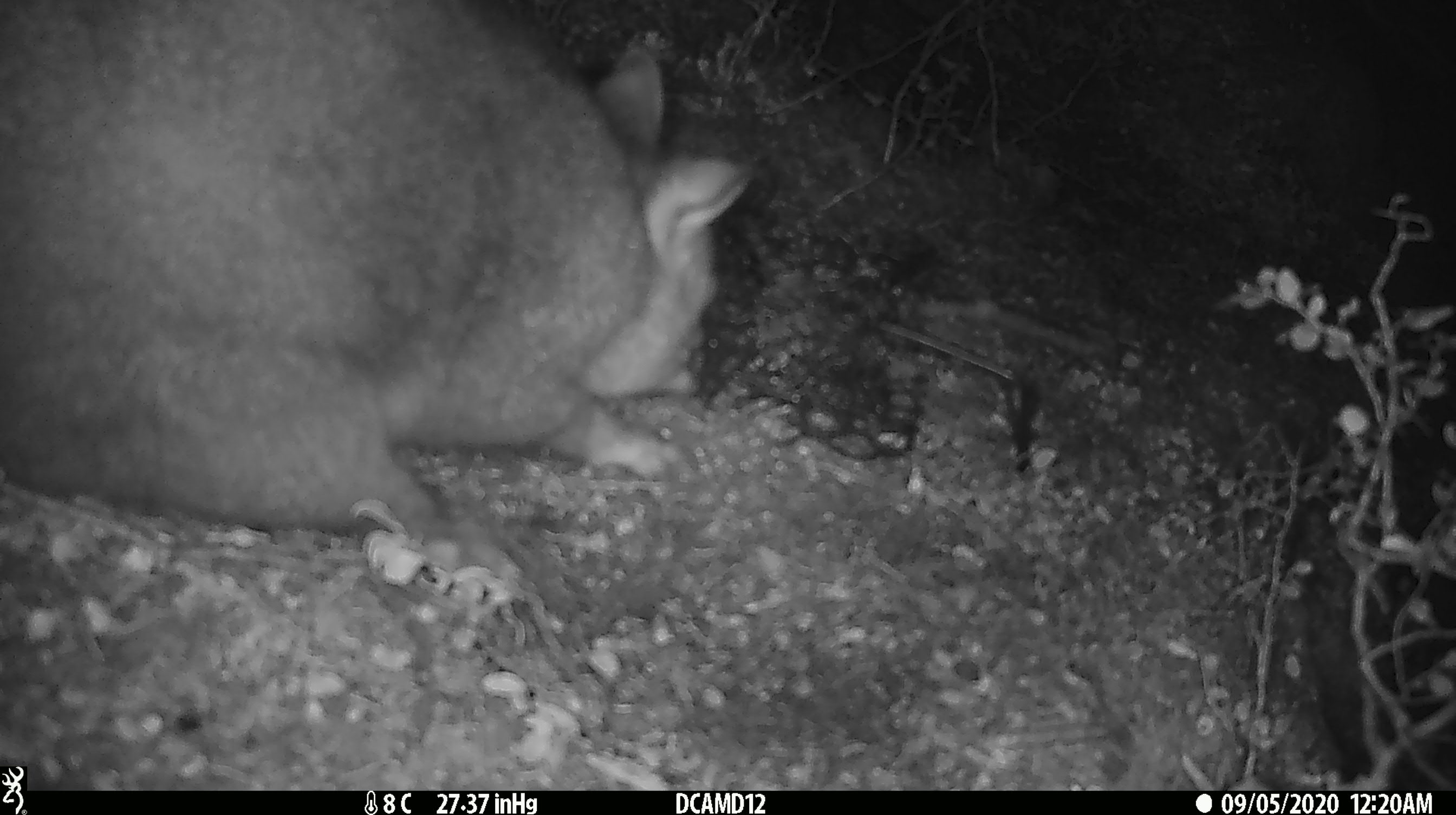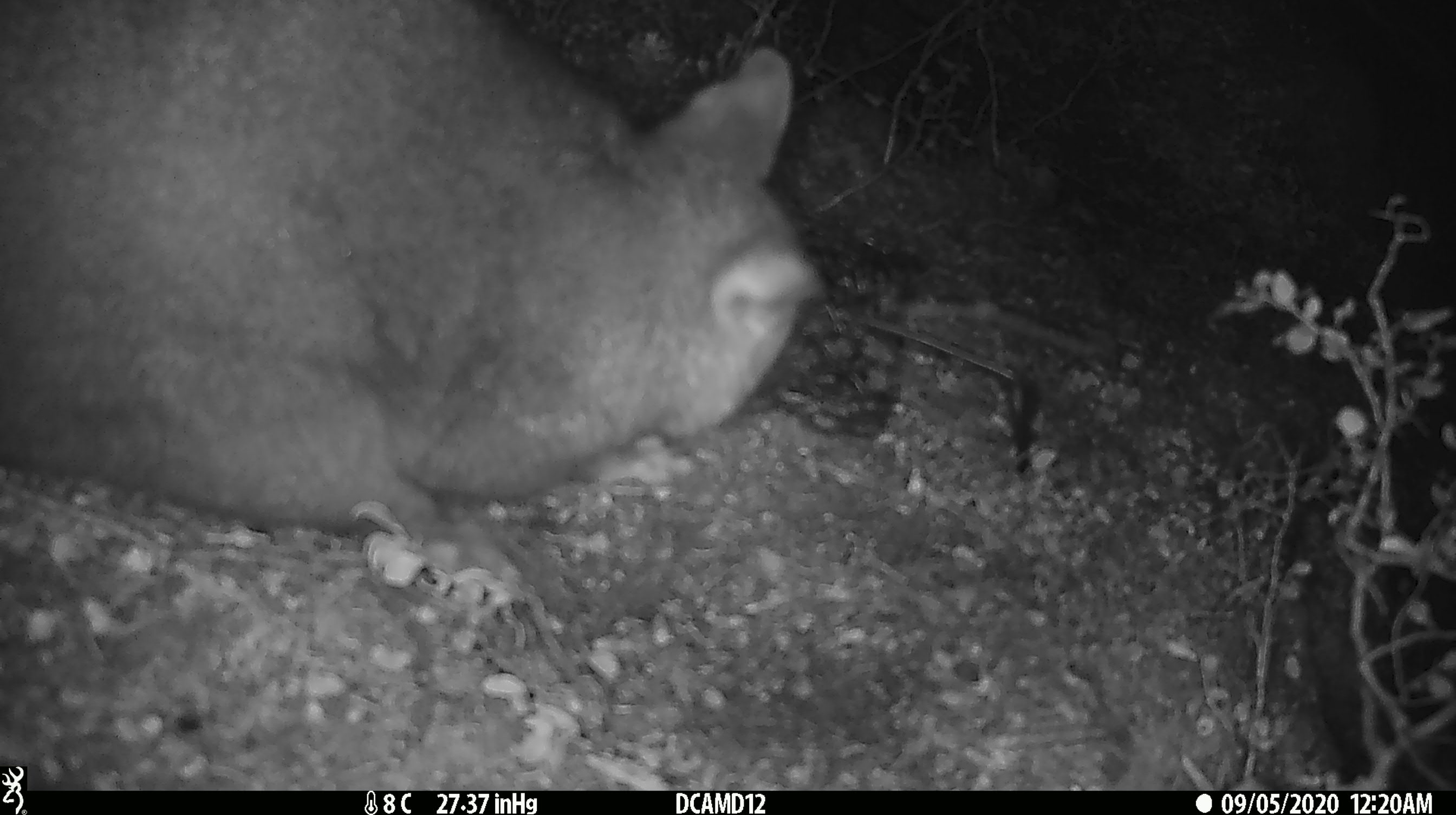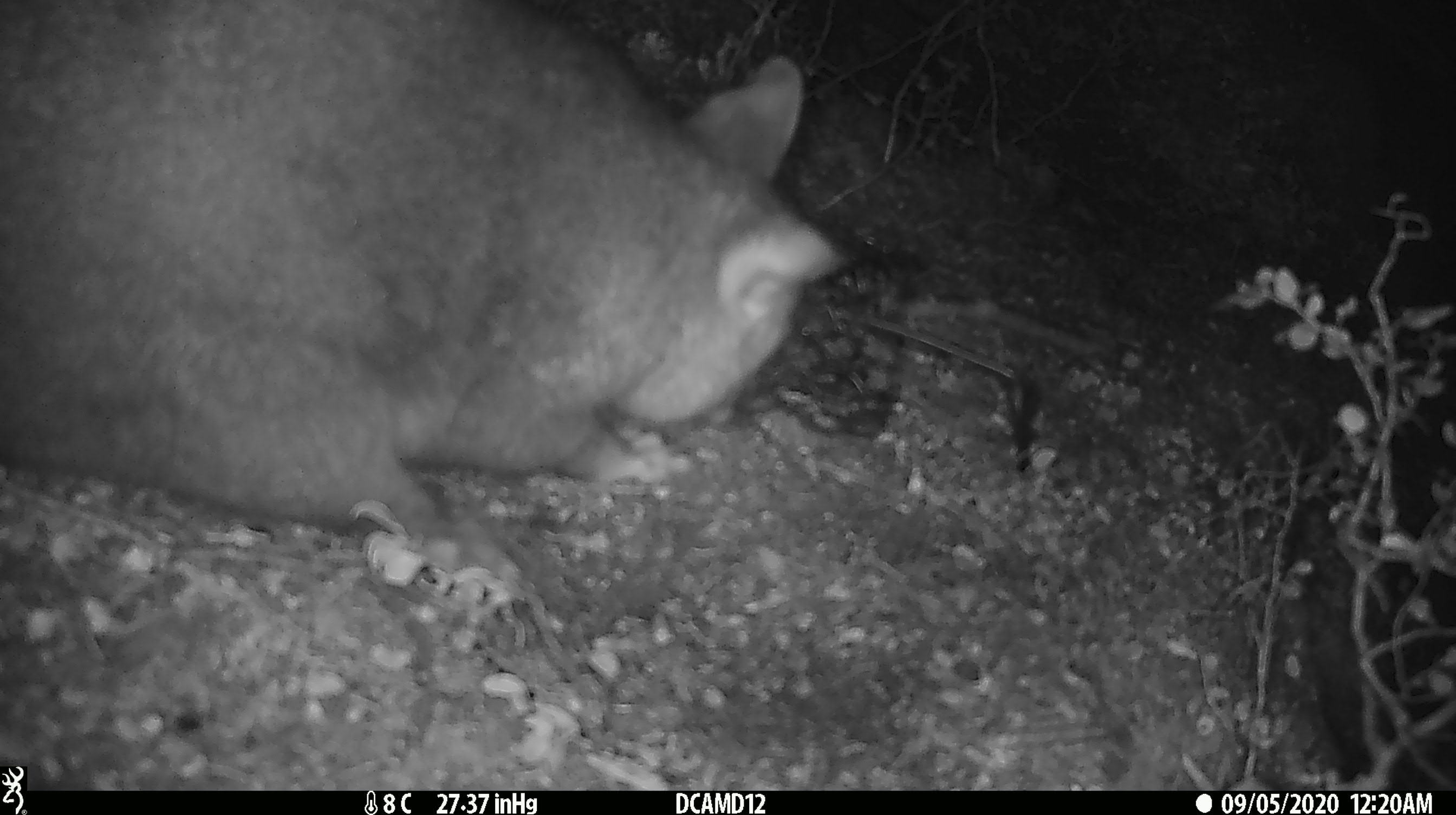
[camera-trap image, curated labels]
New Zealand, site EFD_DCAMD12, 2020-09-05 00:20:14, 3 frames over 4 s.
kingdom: Animalia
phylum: Chordata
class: Mammalia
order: Diprotodontia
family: Phalangeridae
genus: Trichosurus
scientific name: Trichosurus vulpecula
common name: common brushtail possum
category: possum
Possum (common brushtail possum) (Trichosurus vulpecula).